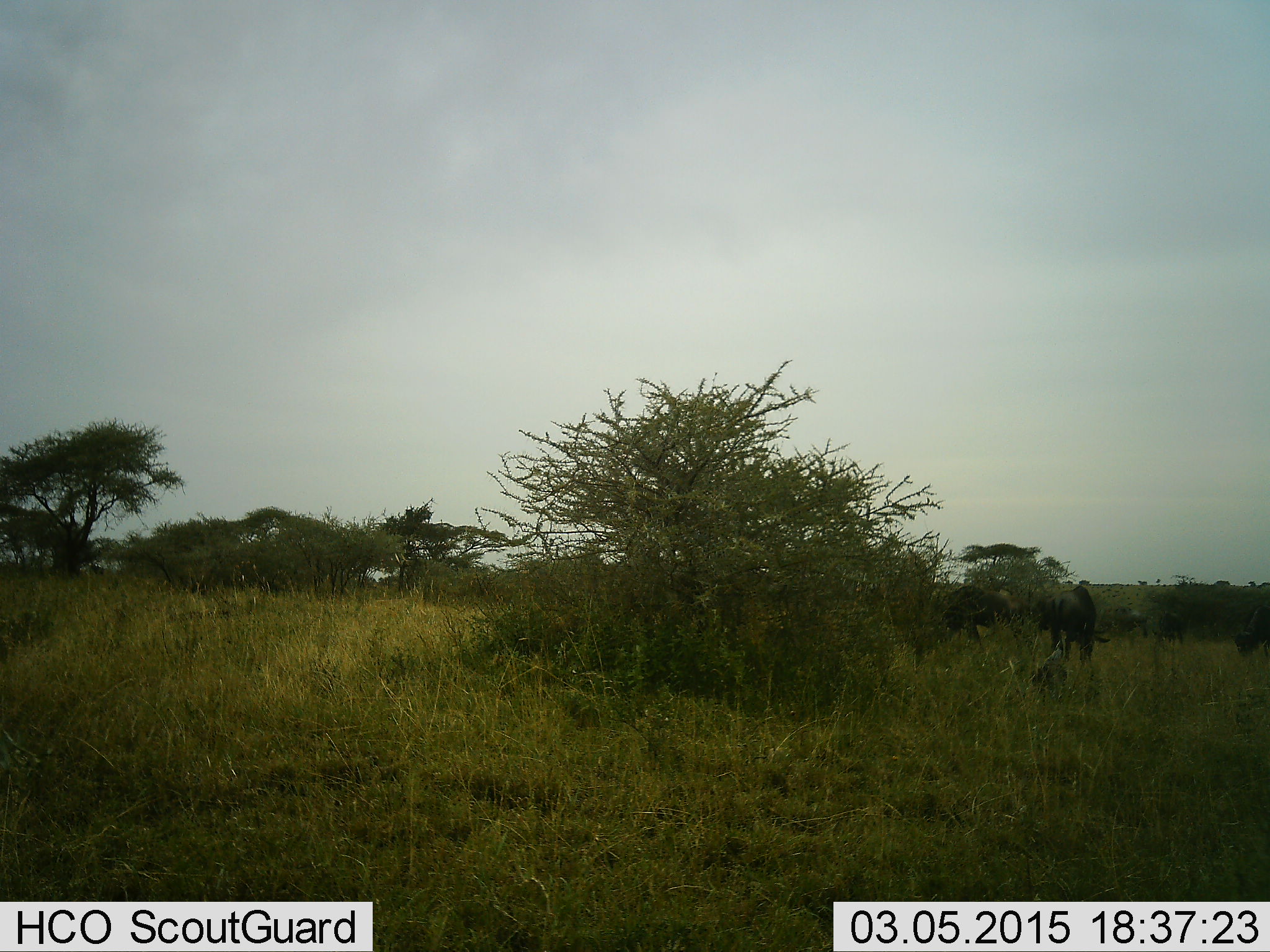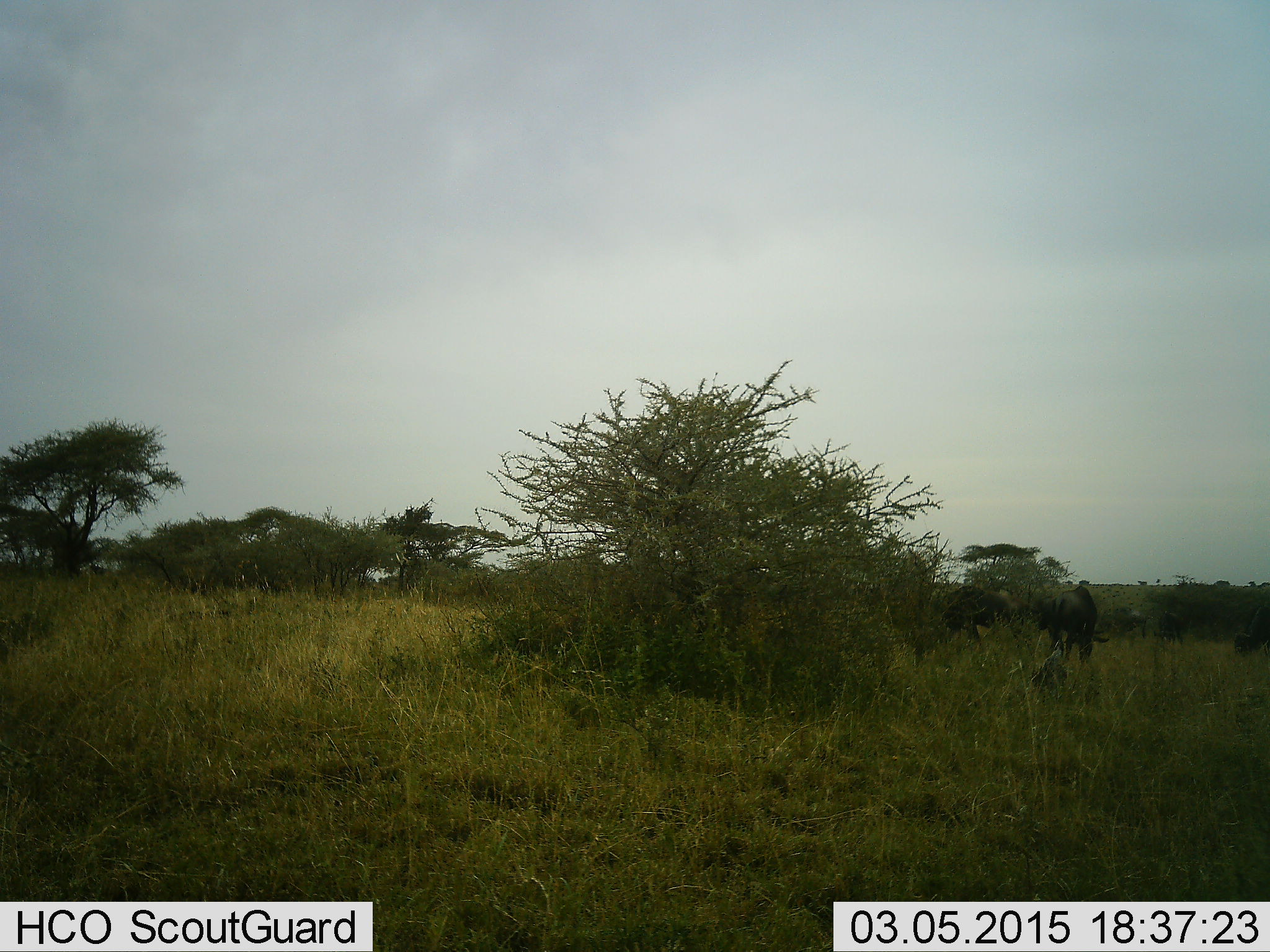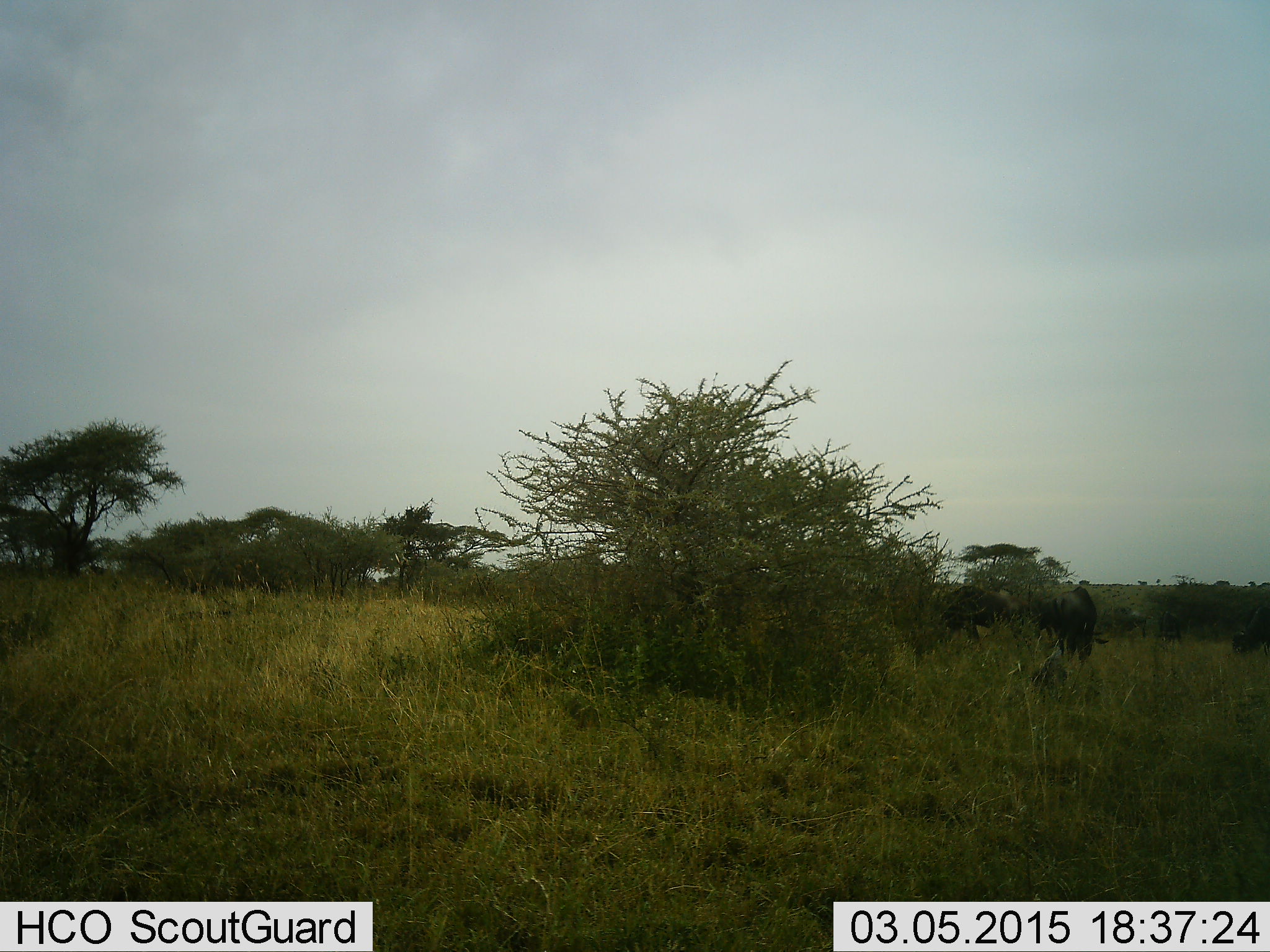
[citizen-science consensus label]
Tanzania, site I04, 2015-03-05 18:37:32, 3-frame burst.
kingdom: Animalia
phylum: Chordata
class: Mammalia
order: Artiodactyla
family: Bovidae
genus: Connochaetes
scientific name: Connochaetes taurinus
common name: blue wildebeest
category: wildebeest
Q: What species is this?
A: Wildebeest (blue wildebeest) (Connochaetes taurinus).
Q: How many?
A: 4.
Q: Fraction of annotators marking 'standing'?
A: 44%.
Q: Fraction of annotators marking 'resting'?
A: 0%.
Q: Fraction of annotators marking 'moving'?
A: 11%.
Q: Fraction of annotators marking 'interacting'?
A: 0%.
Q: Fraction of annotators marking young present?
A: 0%.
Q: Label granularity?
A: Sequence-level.